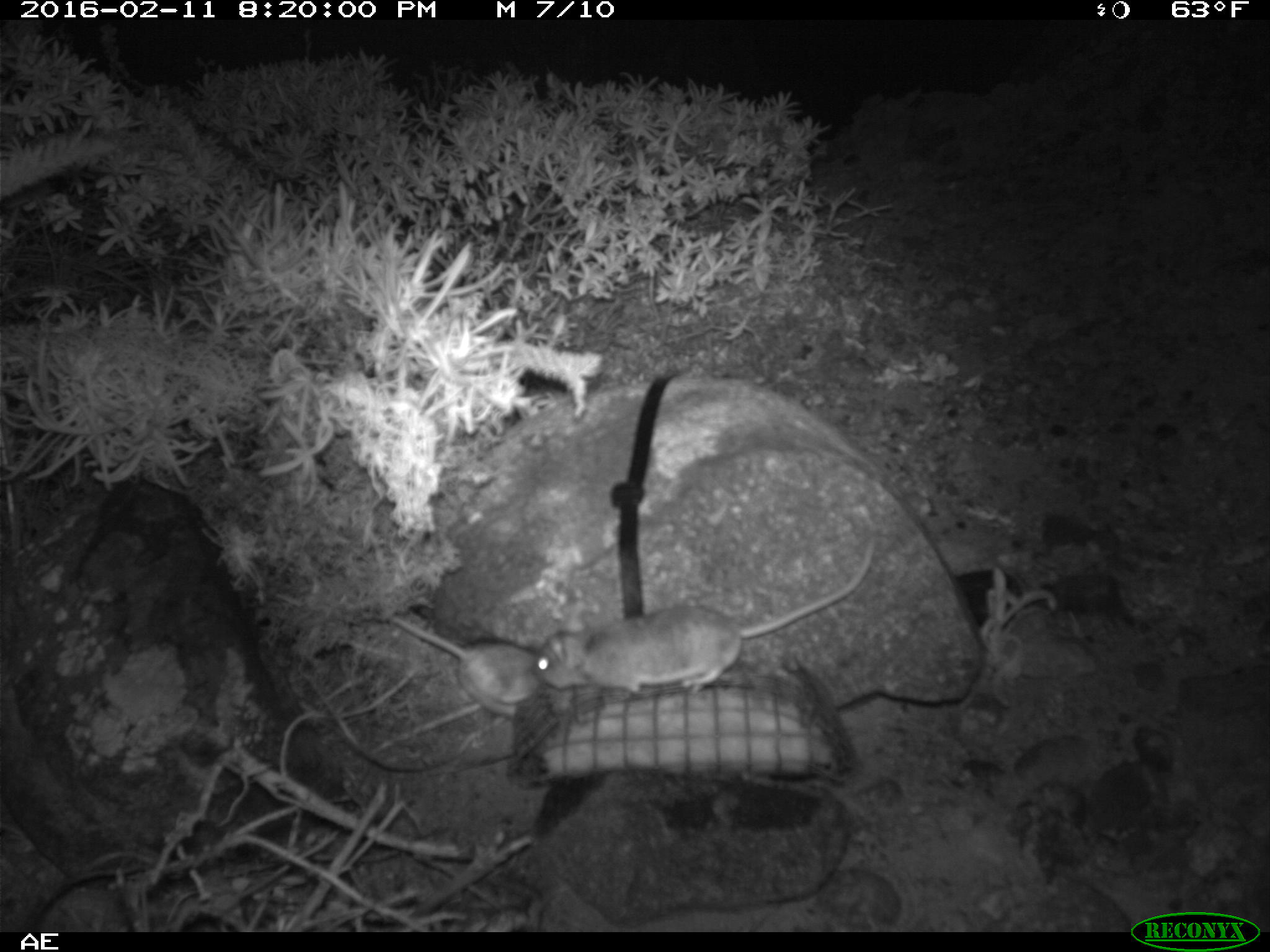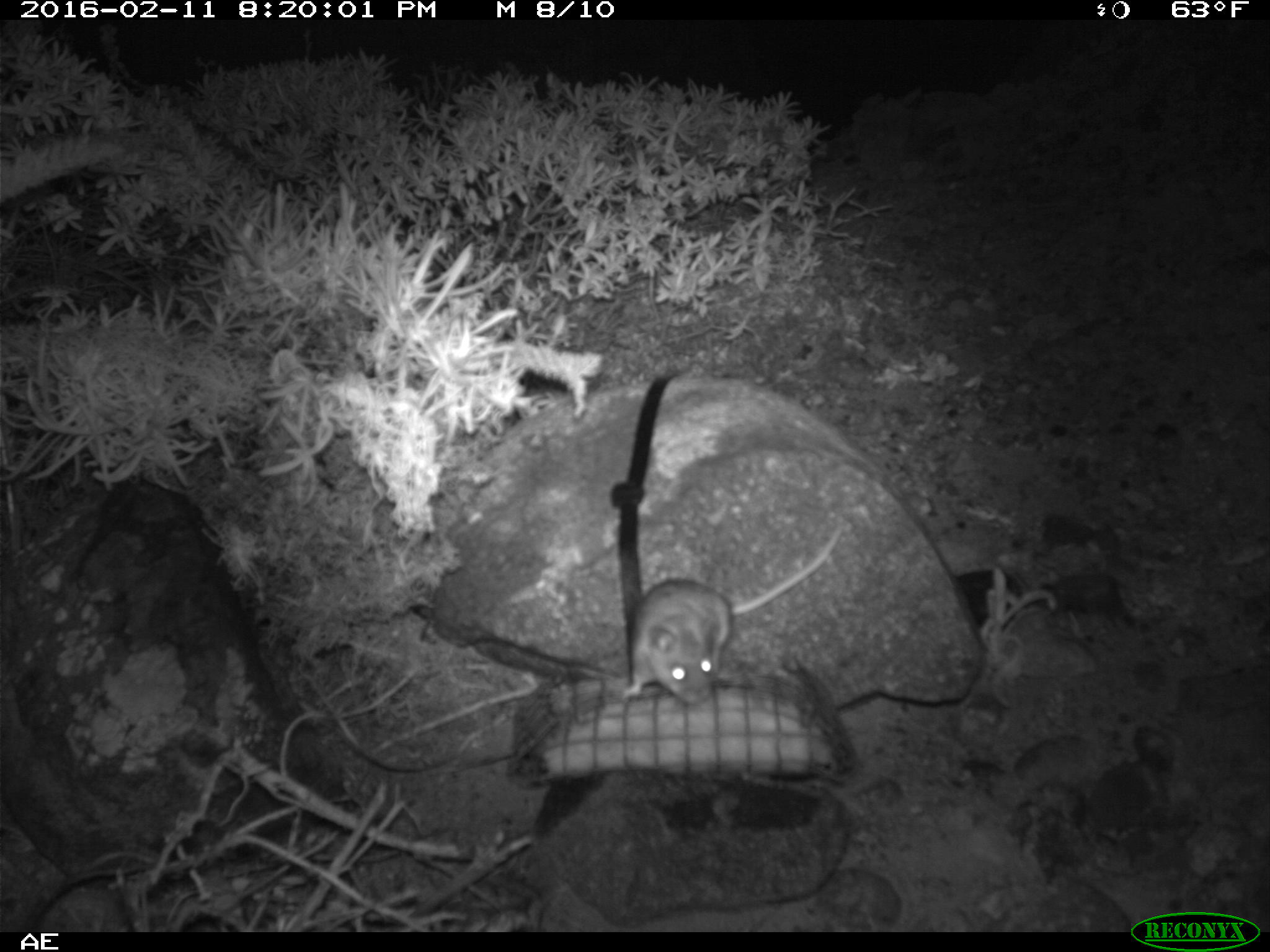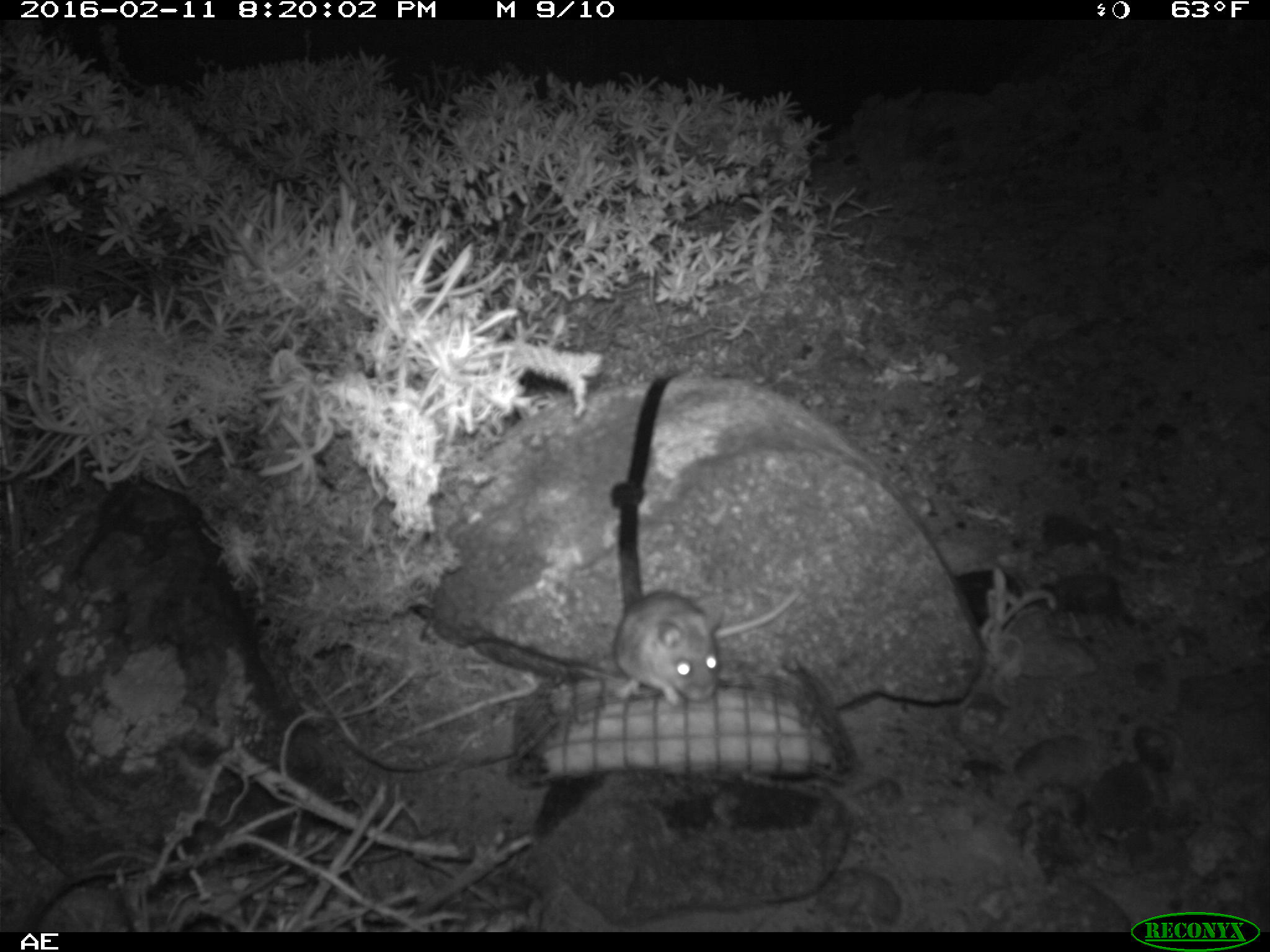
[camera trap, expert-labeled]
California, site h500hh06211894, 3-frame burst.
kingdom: Animalia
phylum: Chordata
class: Mammalia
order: Rodentia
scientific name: Rodentia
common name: rodent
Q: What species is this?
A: Rodent (Rodentia).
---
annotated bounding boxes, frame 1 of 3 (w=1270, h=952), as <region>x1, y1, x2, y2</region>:
rodent: <region>531, 539, 876, 697</region>; <region>388, 614, 544, 719</region>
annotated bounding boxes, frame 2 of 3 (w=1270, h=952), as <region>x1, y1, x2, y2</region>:
rodent: <region>623, 524, 843, 705</region>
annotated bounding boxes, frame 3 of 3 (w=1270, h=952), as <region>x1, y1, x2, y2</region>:
rodent: <region>613, 588, 799, 705</region>